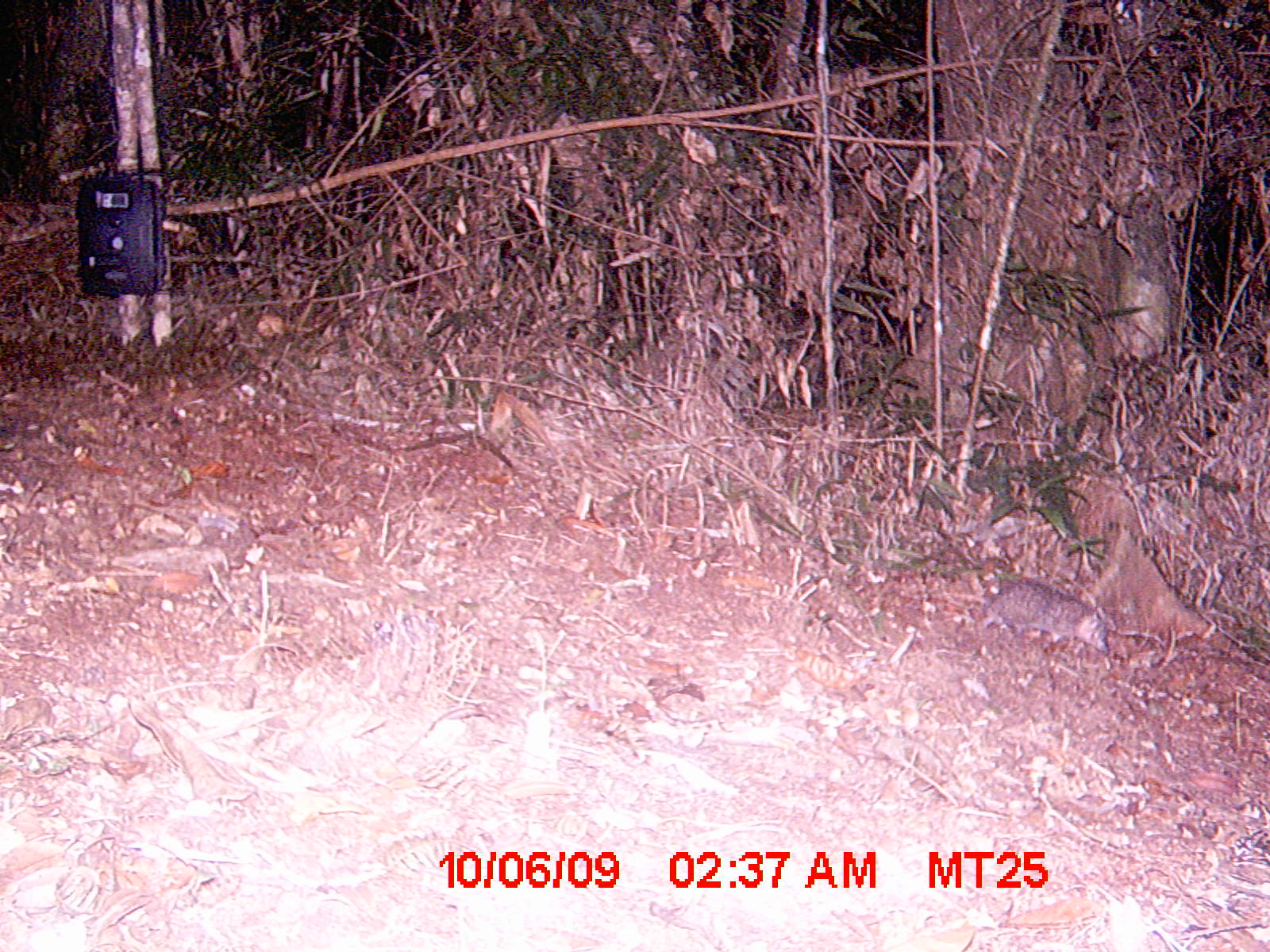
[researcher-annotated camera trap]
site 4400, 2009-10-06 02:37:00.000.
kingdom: Animalia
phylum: Chordata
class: Mammalia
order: Afrosoricida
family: Tenrecidae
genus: Tenrec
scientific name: Tenrec ecaudatus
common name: tailless tenrec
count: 1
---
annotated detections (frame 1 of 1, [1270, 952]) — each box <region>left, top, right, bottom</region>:
tenrec ecaudatus: <region>982, 579, 1110, 654</region>